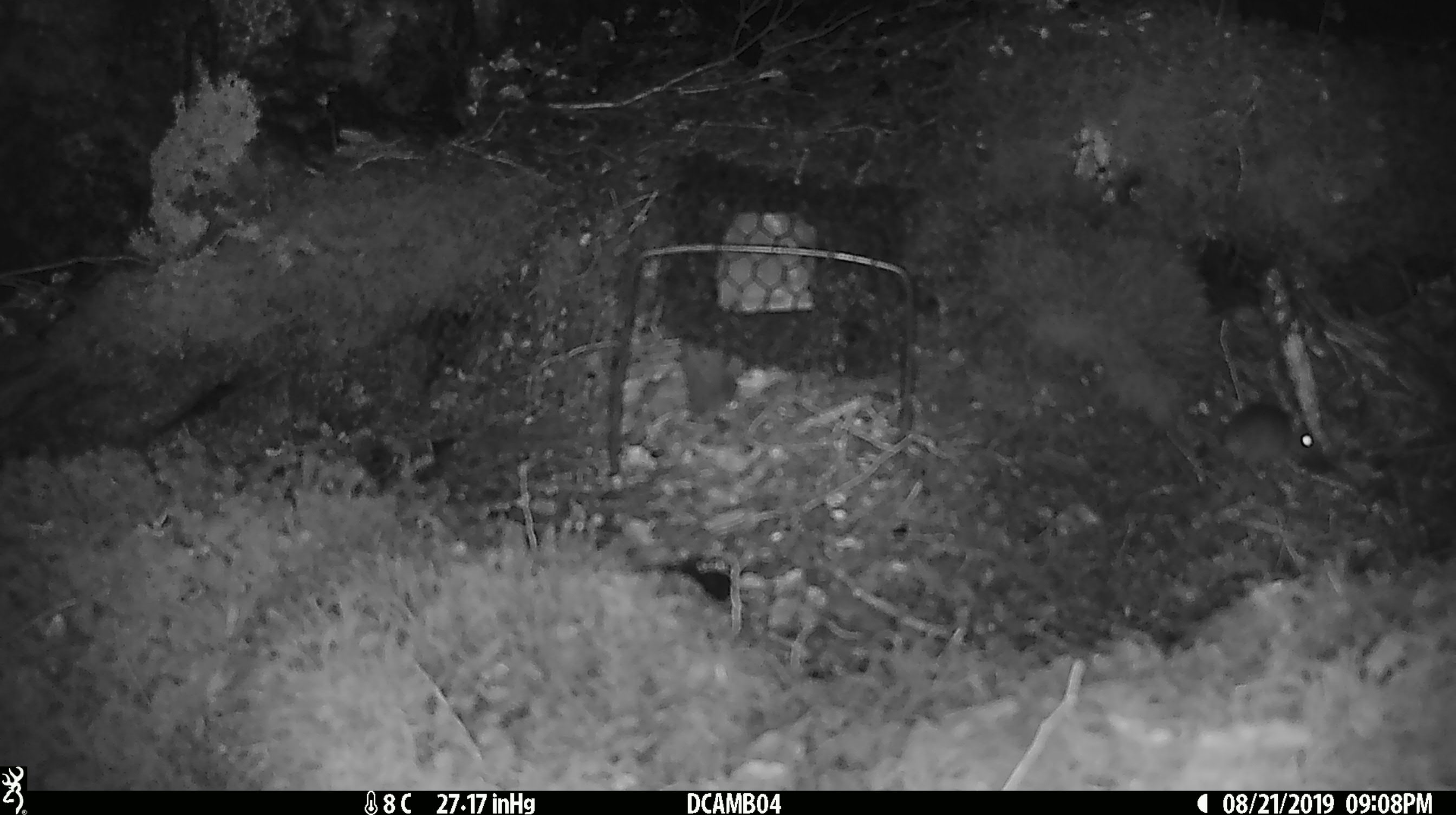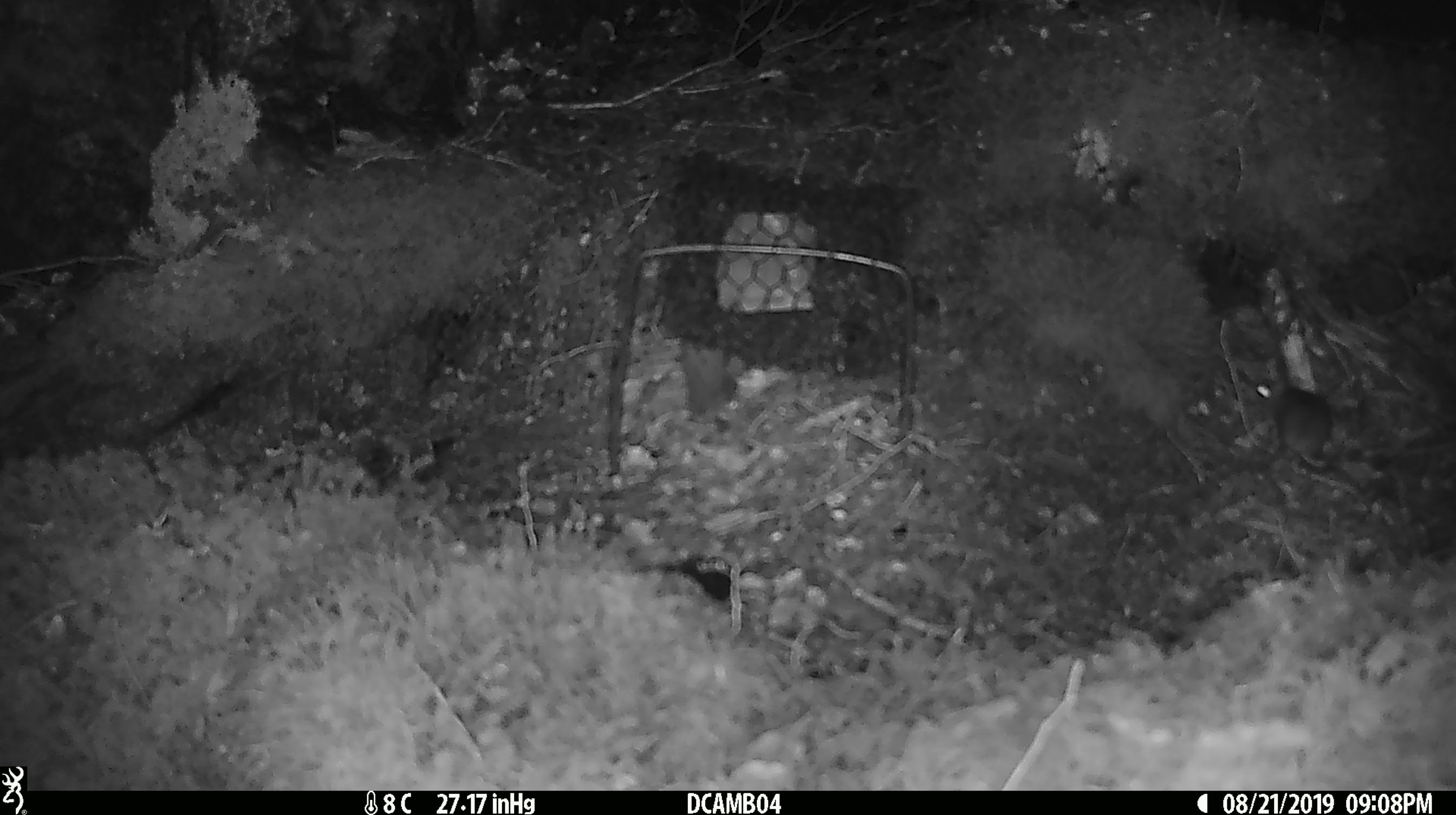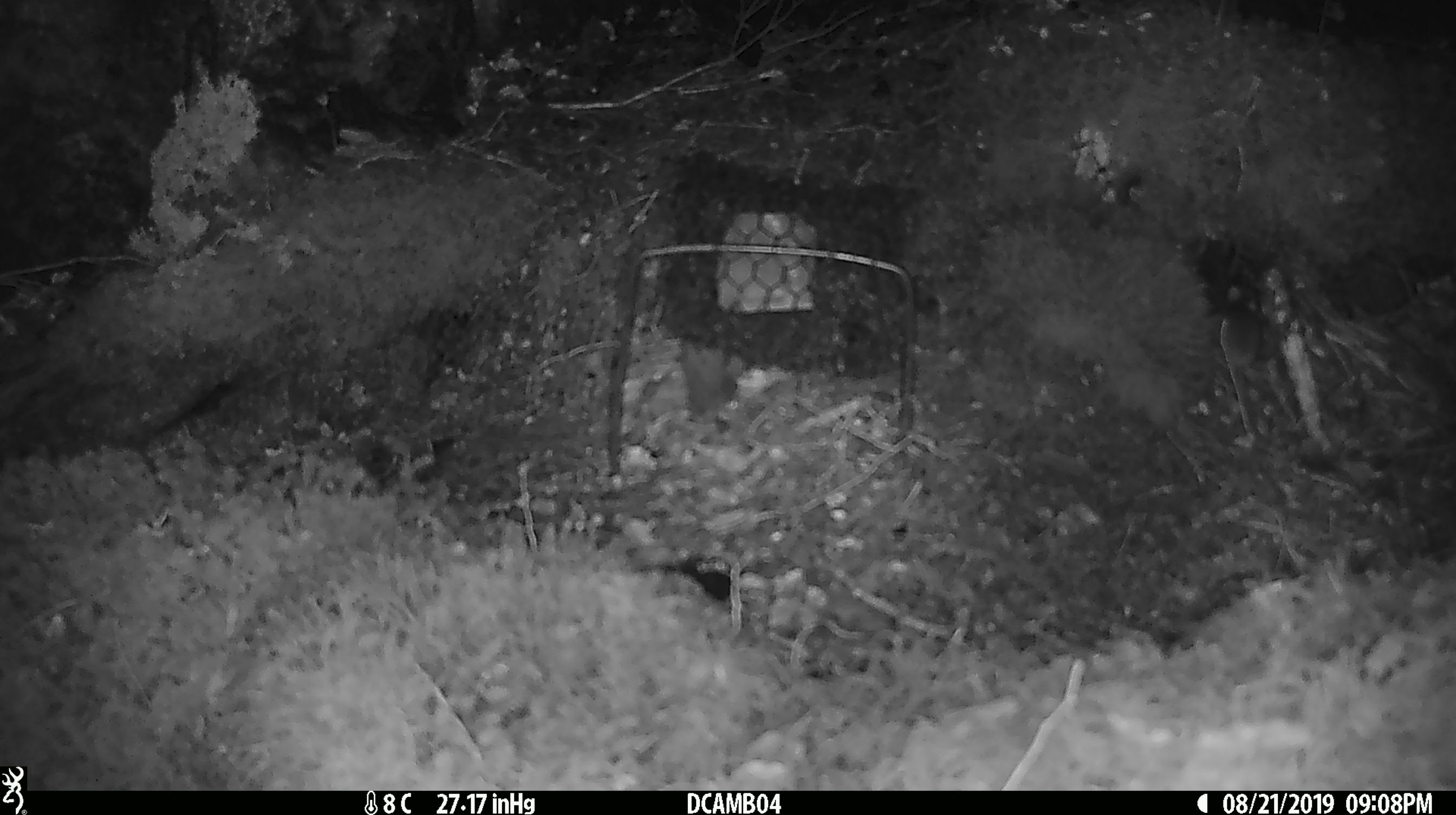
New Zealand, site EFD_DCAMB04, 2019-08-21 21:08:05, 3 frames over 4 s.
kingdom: Animalia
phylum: Chordata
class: Mammalia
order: Rodentia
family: Muridae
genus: Mus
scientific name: Mus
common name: mouse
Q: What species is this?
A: Mouse (Mus).